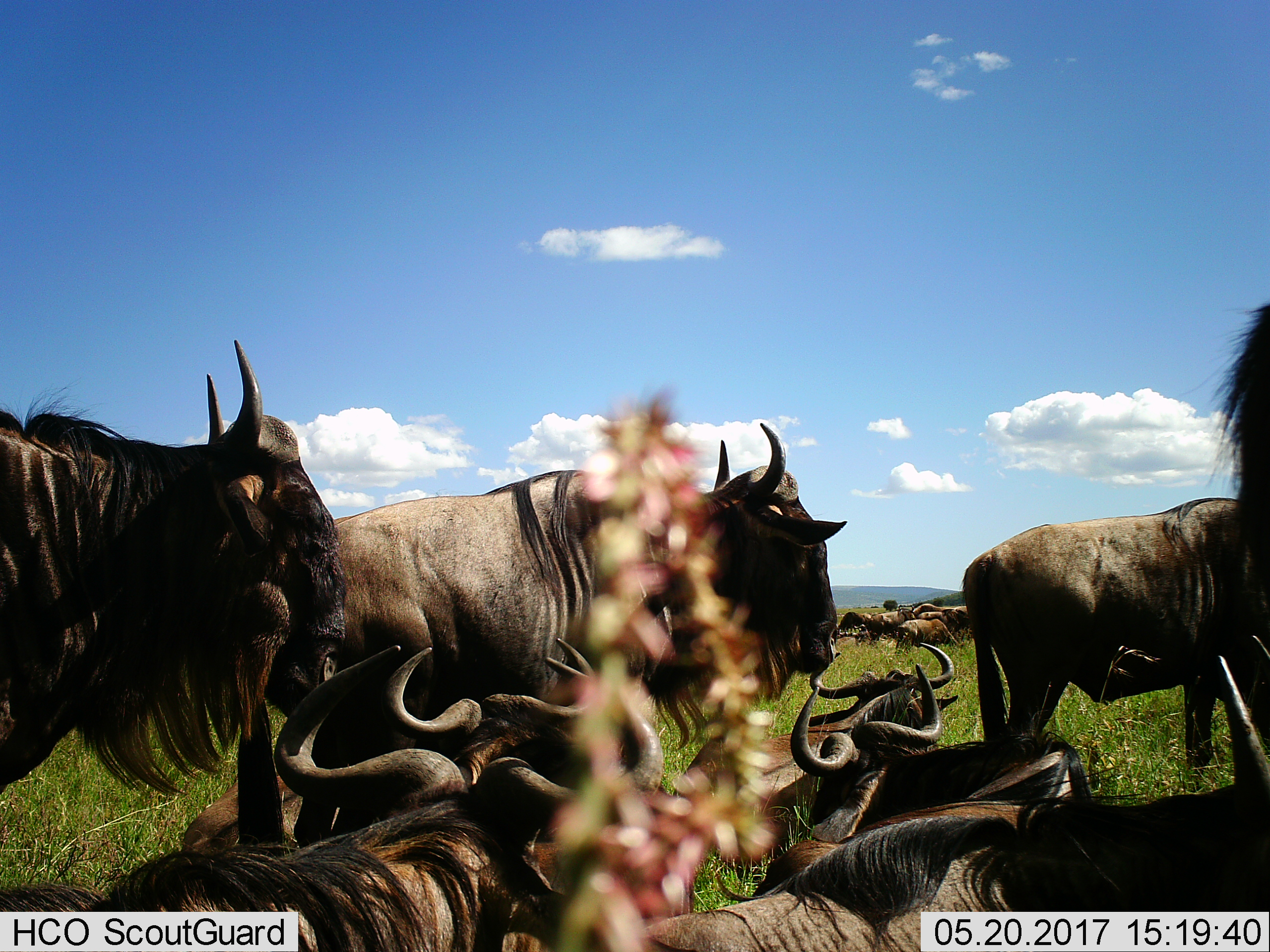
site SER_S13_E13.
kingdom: Animalia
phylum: Chordata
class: Mammalia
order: Artiodactyla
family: Bovidae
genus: Connochaetes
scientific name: Connochaetes taurinus taurinus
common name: blue wildebeest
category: wildebeestblue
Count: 11-50.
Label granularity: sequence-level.